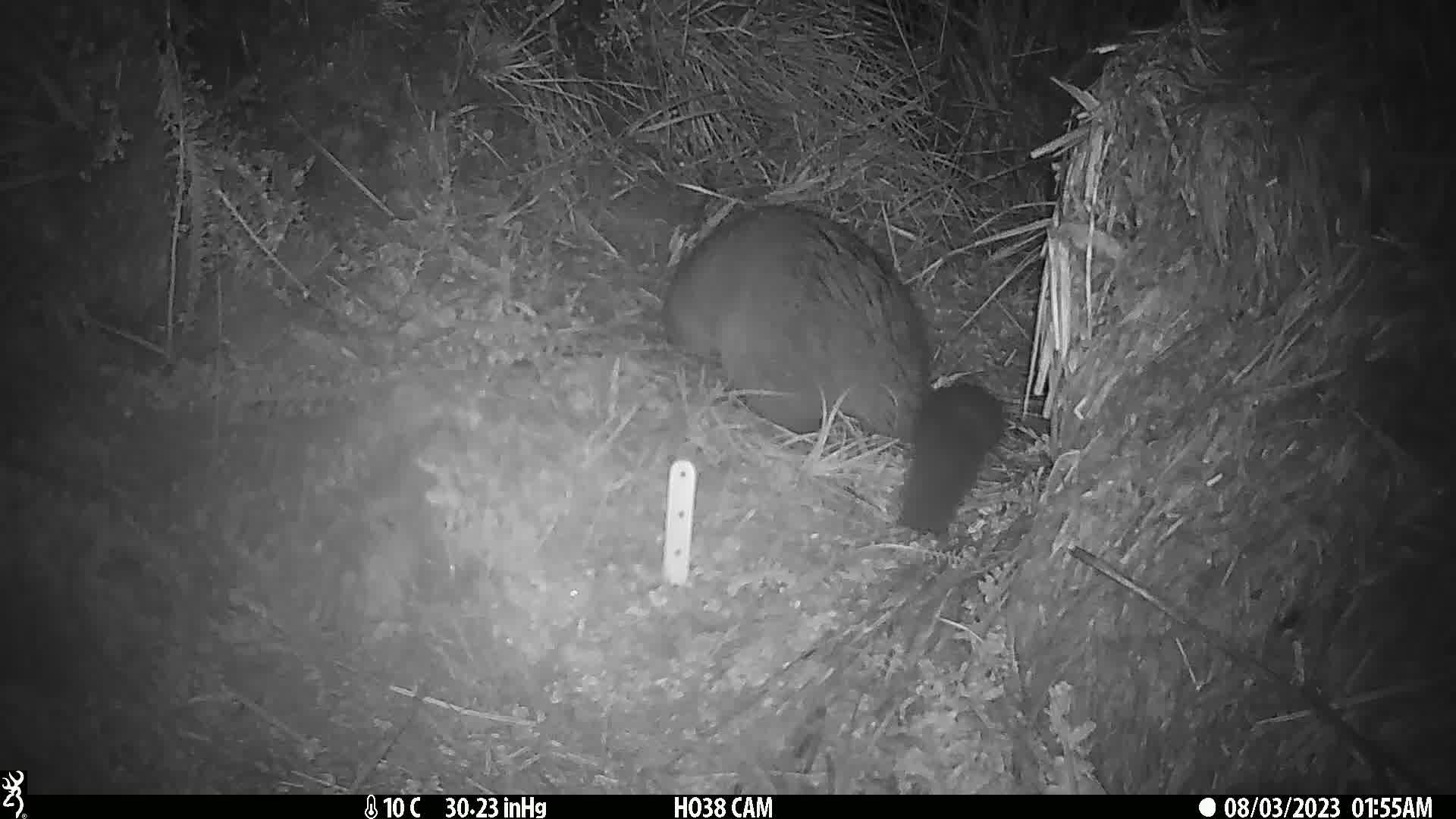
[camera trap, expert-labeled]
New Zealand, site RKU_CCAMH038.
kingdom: Animalia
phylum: Chordata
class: Mammalia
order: Diprotodontia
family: Phalangeridae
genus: Trichosurus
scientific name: Trichosurus vulpecula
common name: common brushtail possum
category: possum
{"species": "possum (common brushtail possum) (Trichosurus vulpecula)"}